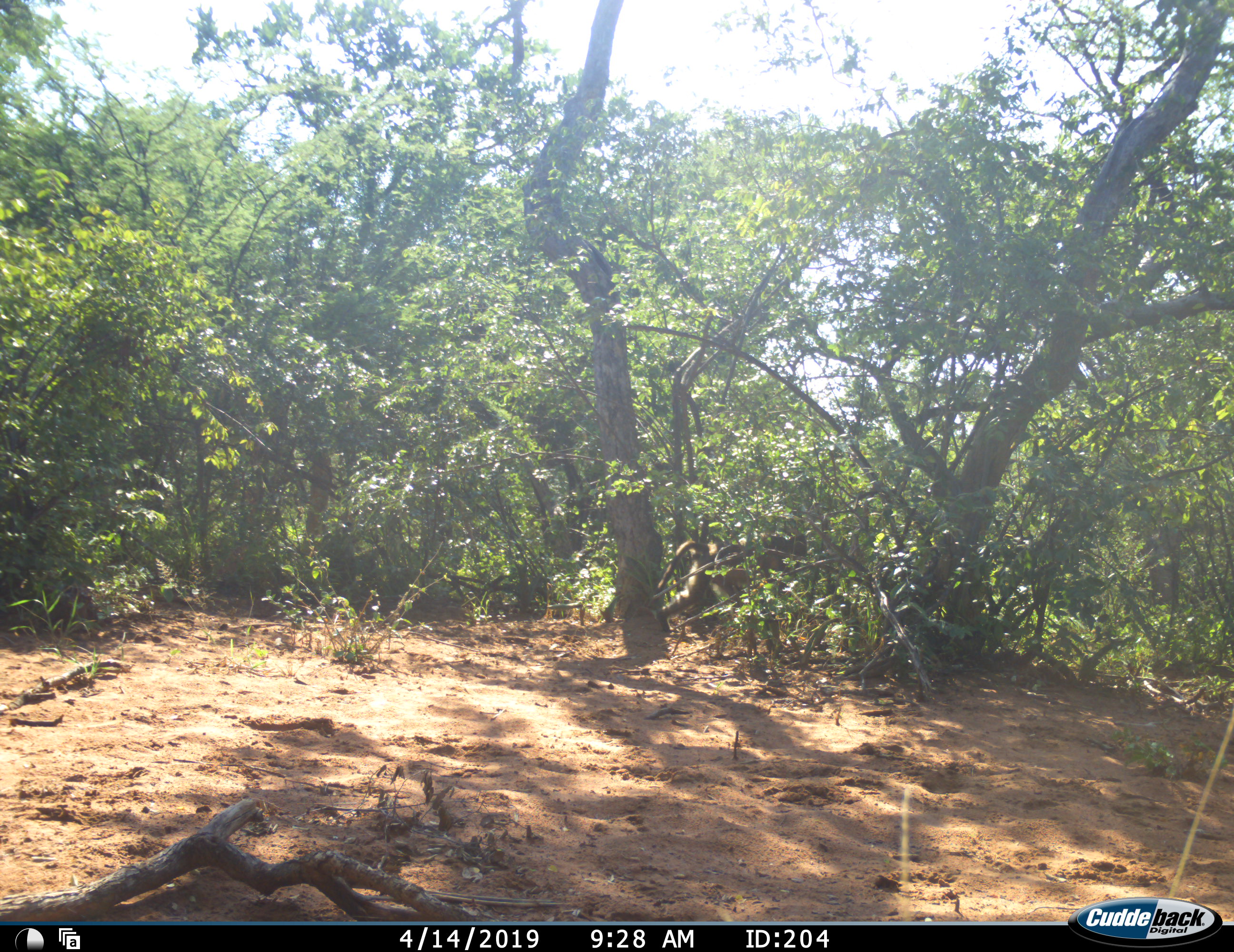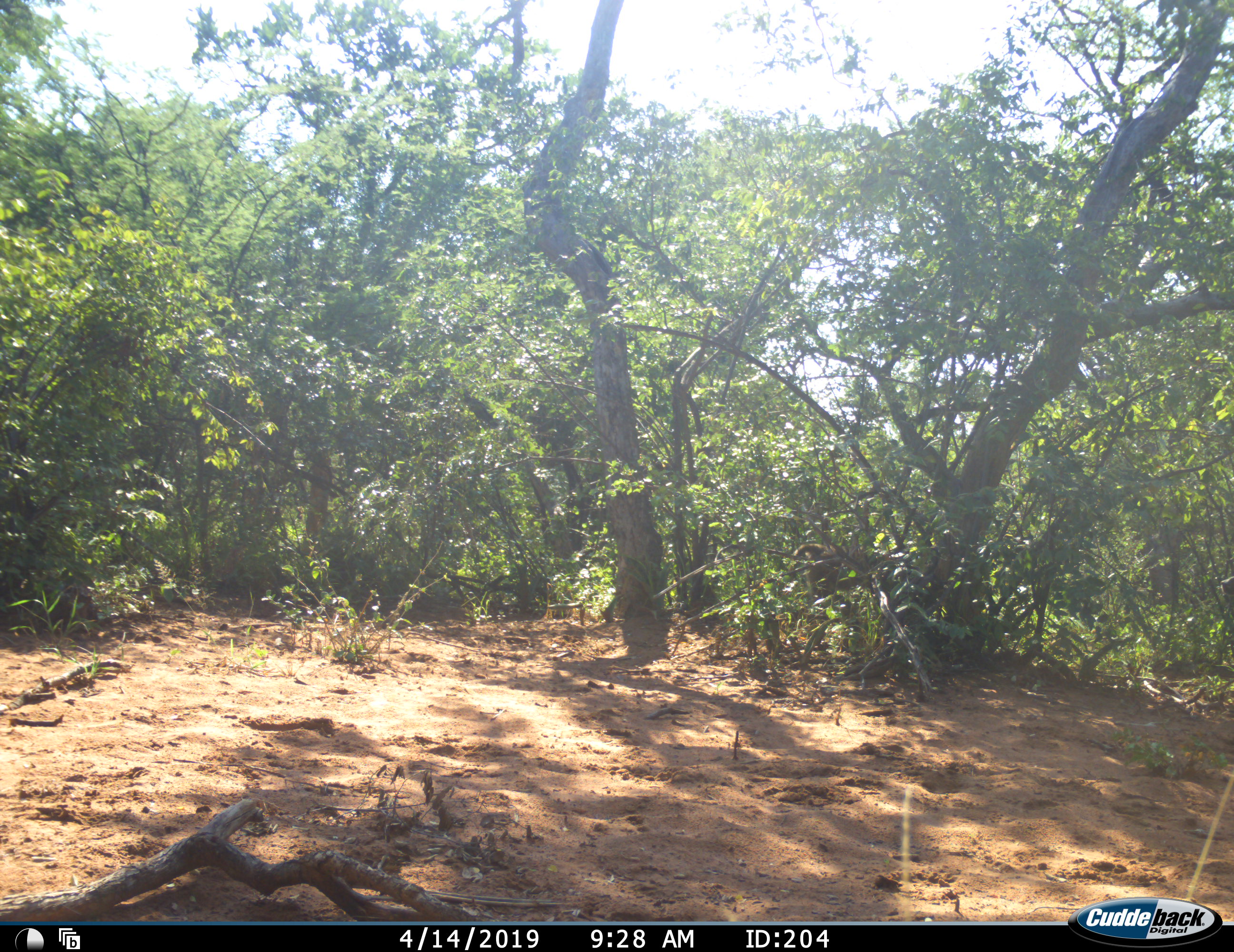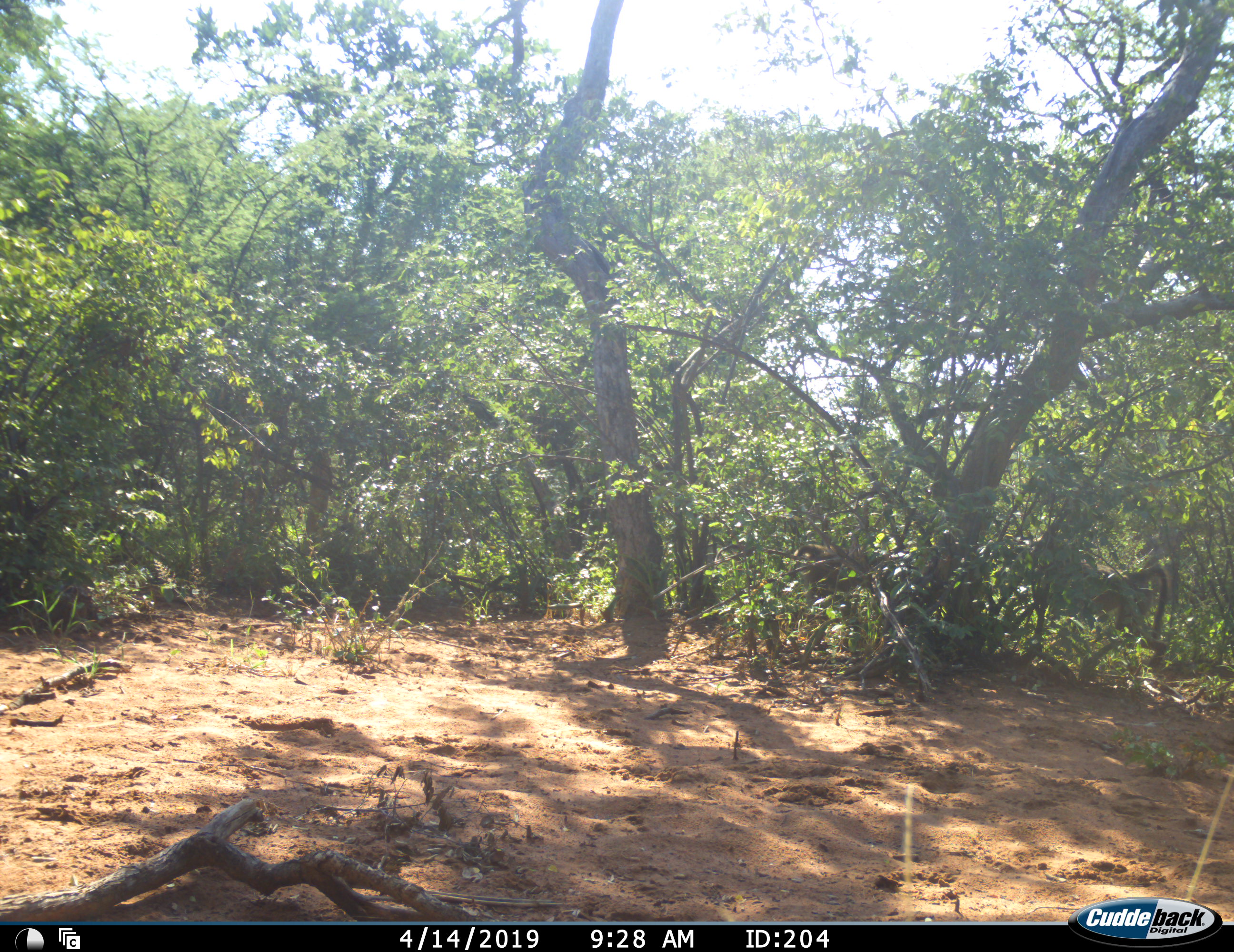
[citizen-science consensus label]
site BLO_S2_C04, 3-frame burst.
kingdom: Animalia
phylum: Chordata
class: Mammalia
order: Primates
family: Cercopithecidae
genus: Papio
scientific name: Papio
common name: baboon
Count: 2.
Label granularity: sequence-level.